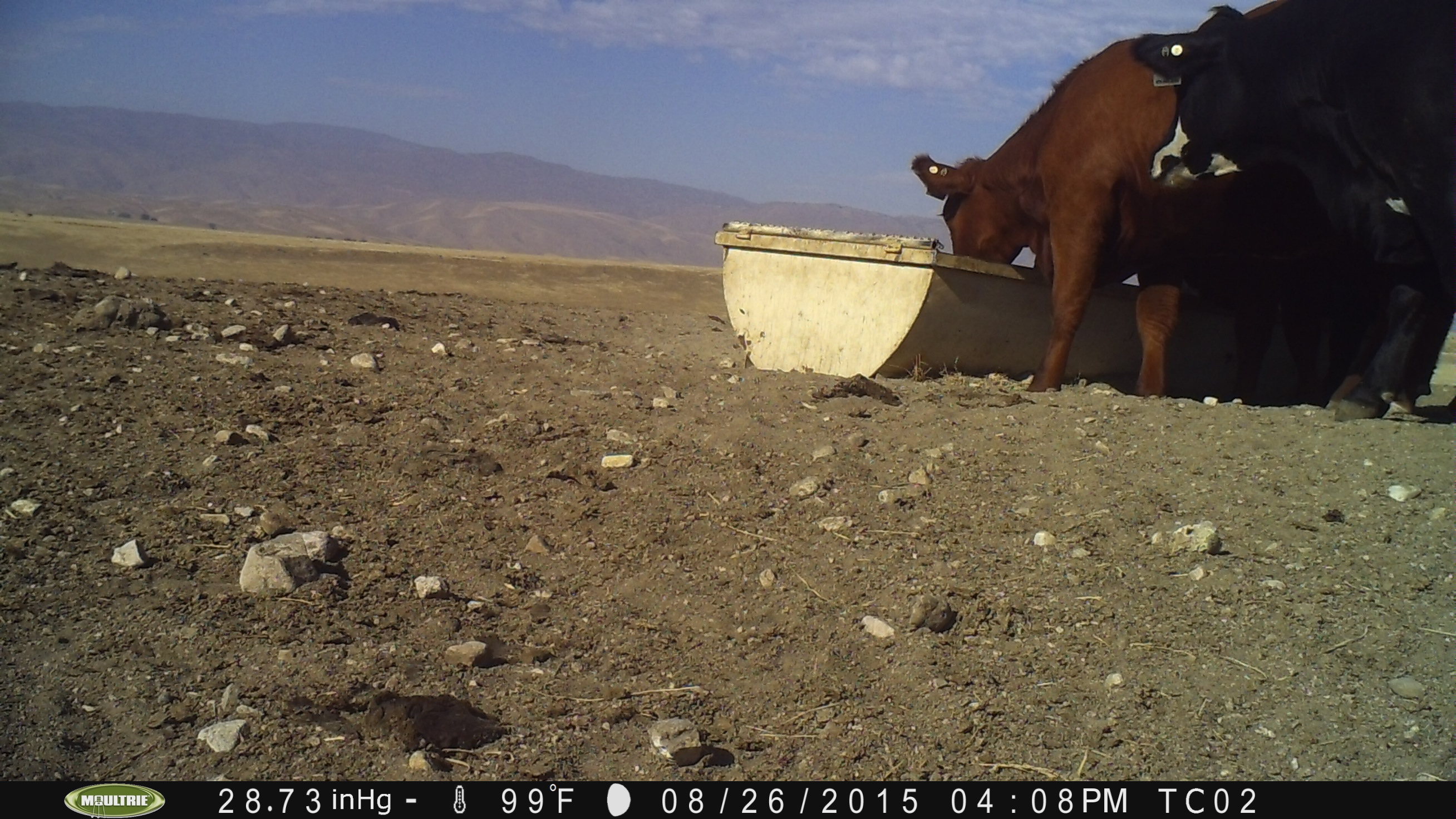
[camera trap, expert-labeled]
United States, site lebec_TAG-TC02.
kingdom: Animalia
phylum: Chordata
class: Mammalia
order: Artiodactyla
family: Bovidae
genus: Bos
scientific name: Bos taurus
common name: domestic cow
Bos taurus (domestic cow).